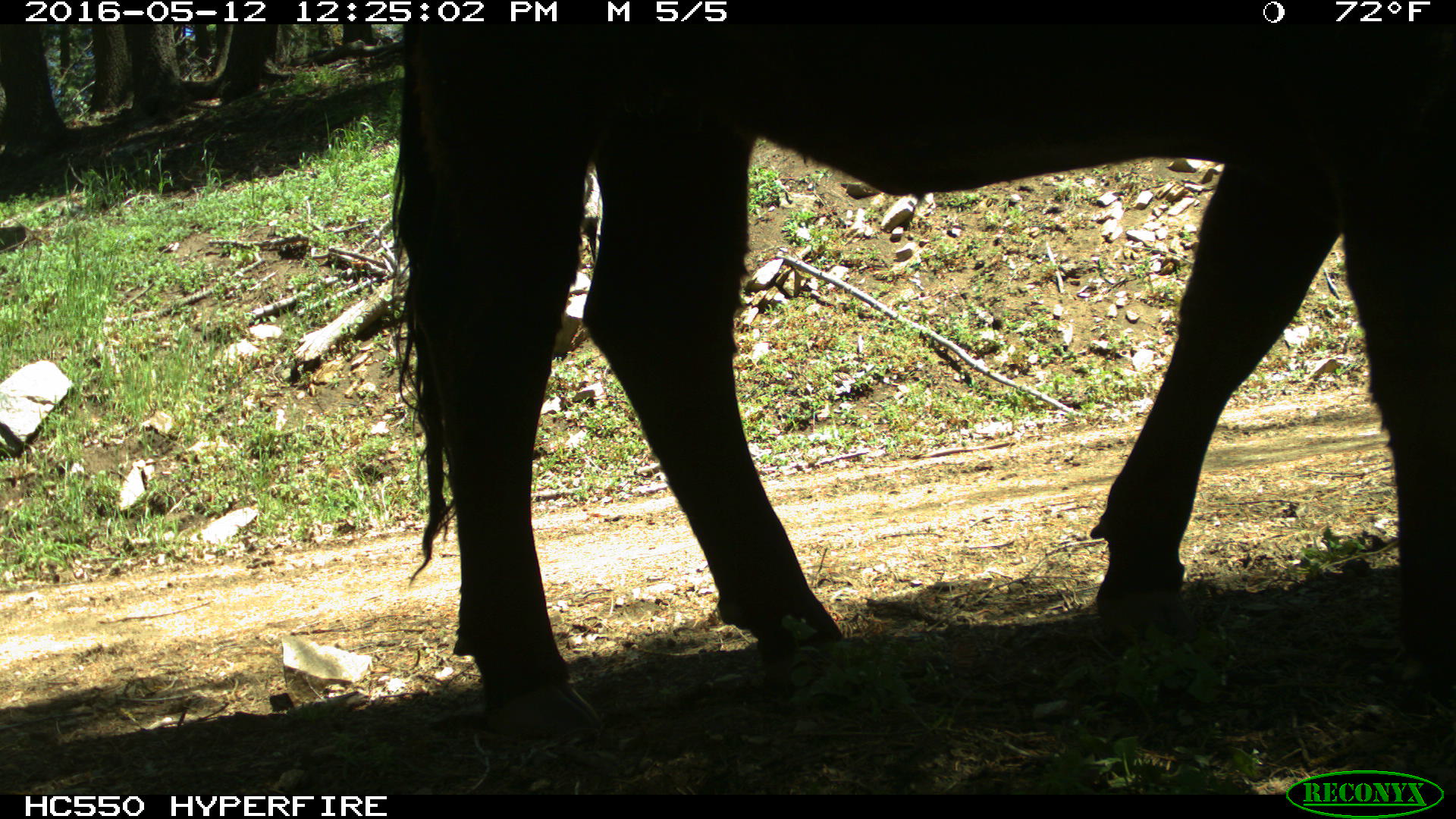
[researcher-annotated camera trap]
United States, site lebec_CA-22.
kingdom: Animalia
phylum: Chordata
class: Mammalia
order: Artiodactyla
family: Bovidae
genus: Bos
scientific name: Bos taurus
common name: domestic cow